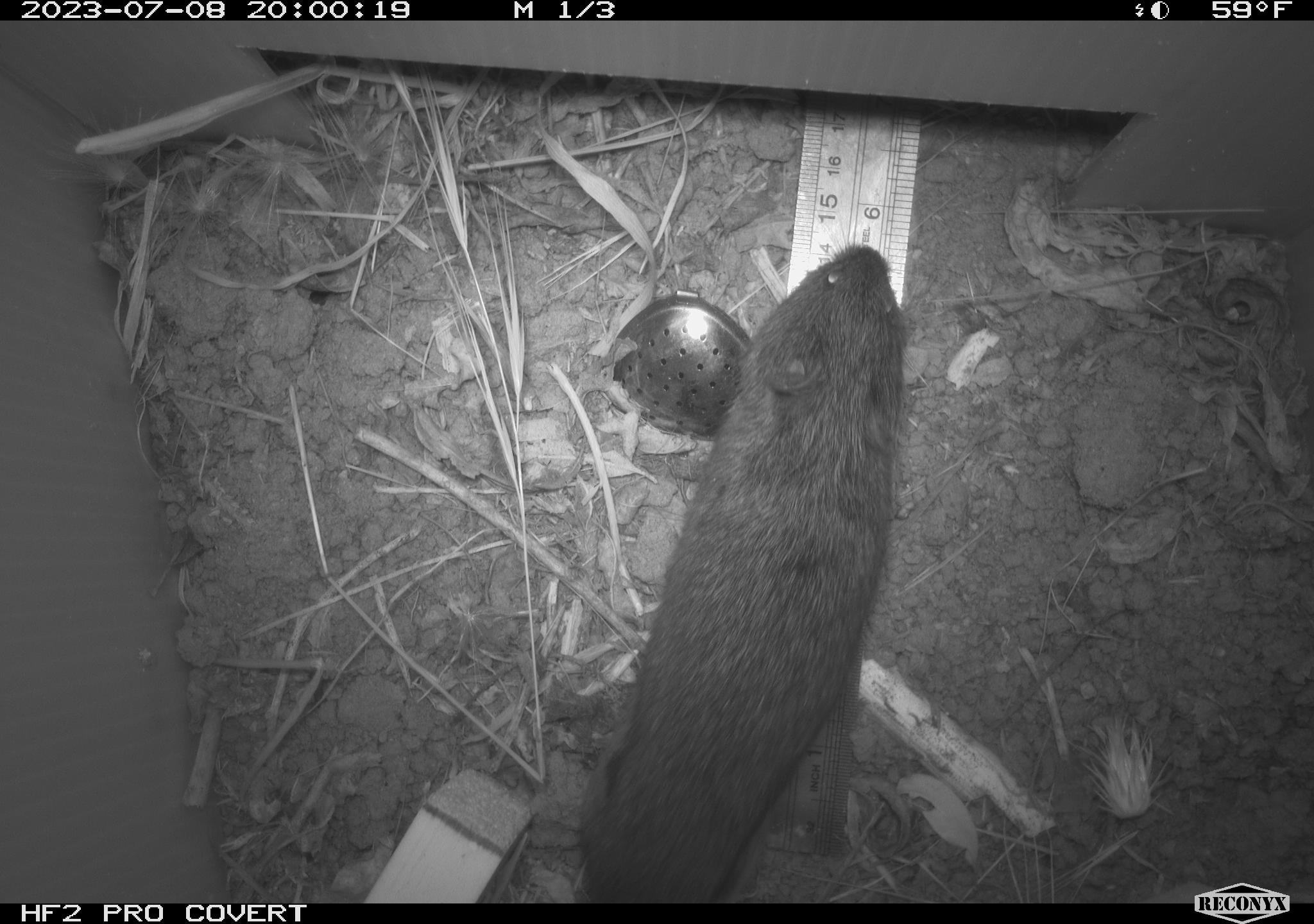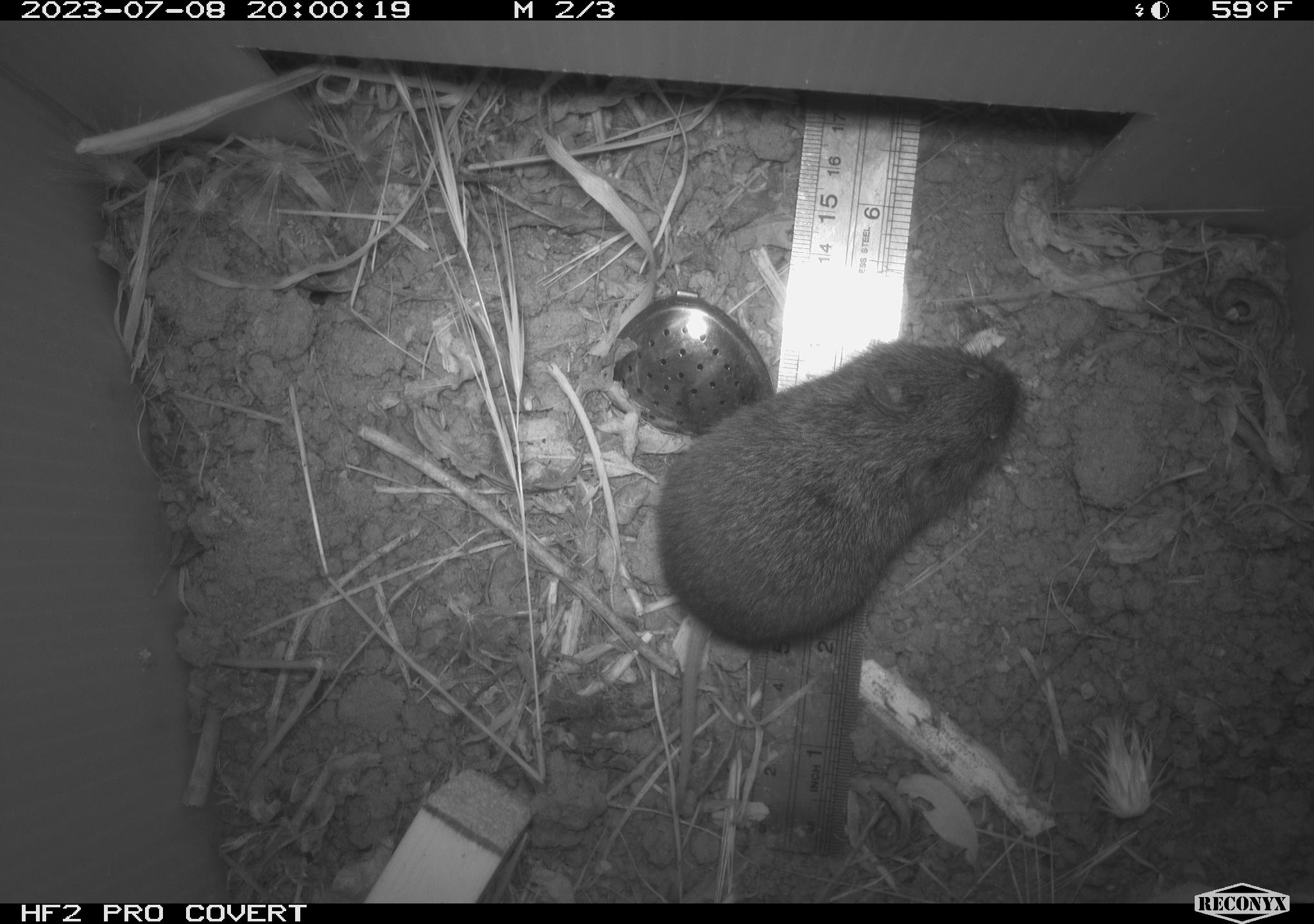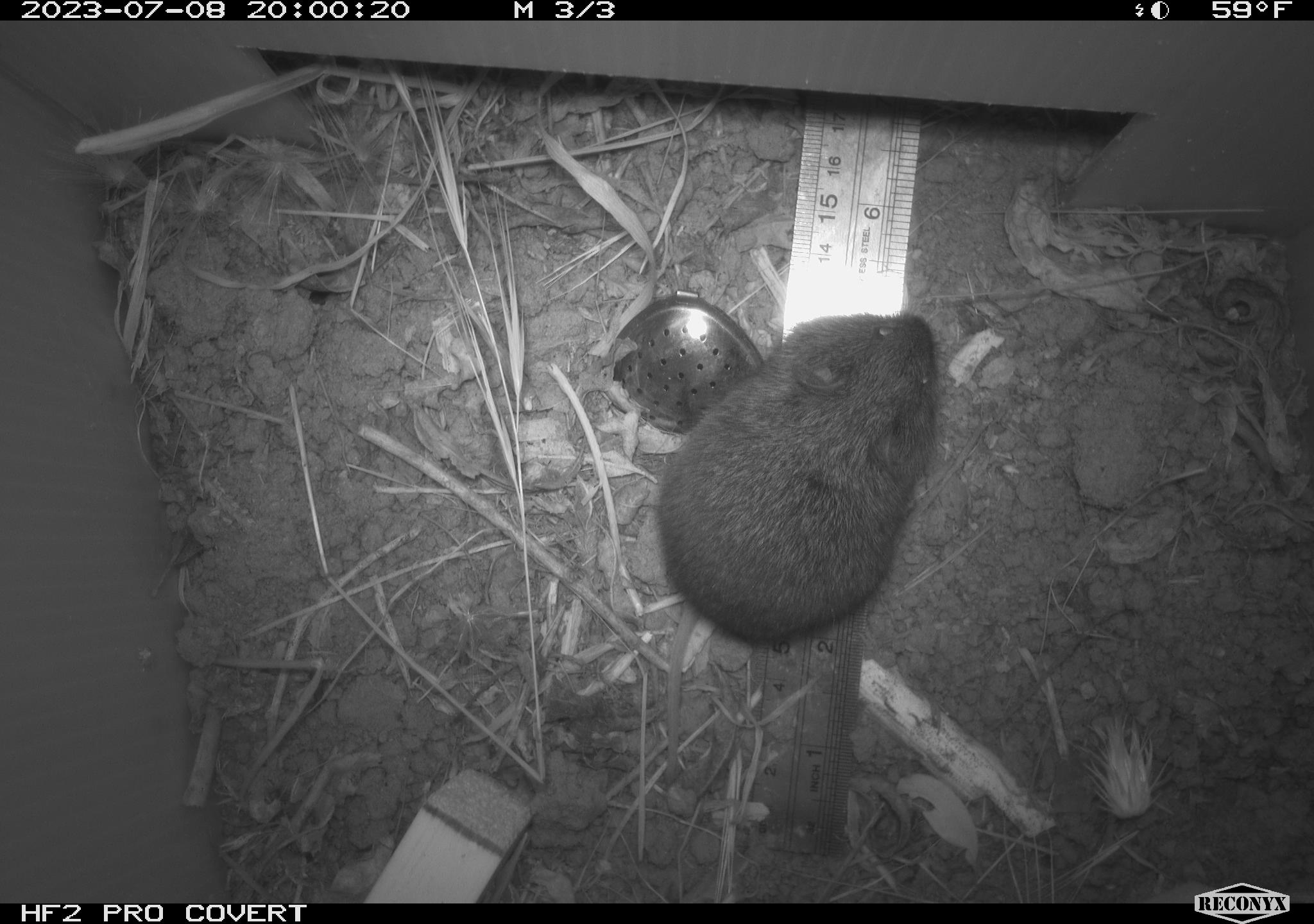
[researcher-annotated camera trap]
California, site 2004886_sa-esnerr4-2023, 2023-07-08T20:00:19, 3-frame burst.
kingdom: Animalia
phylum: Chordata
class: Mammalia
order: Rodentia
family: Cricetidae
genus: Microtus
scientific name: Microtus californicus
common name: california vole